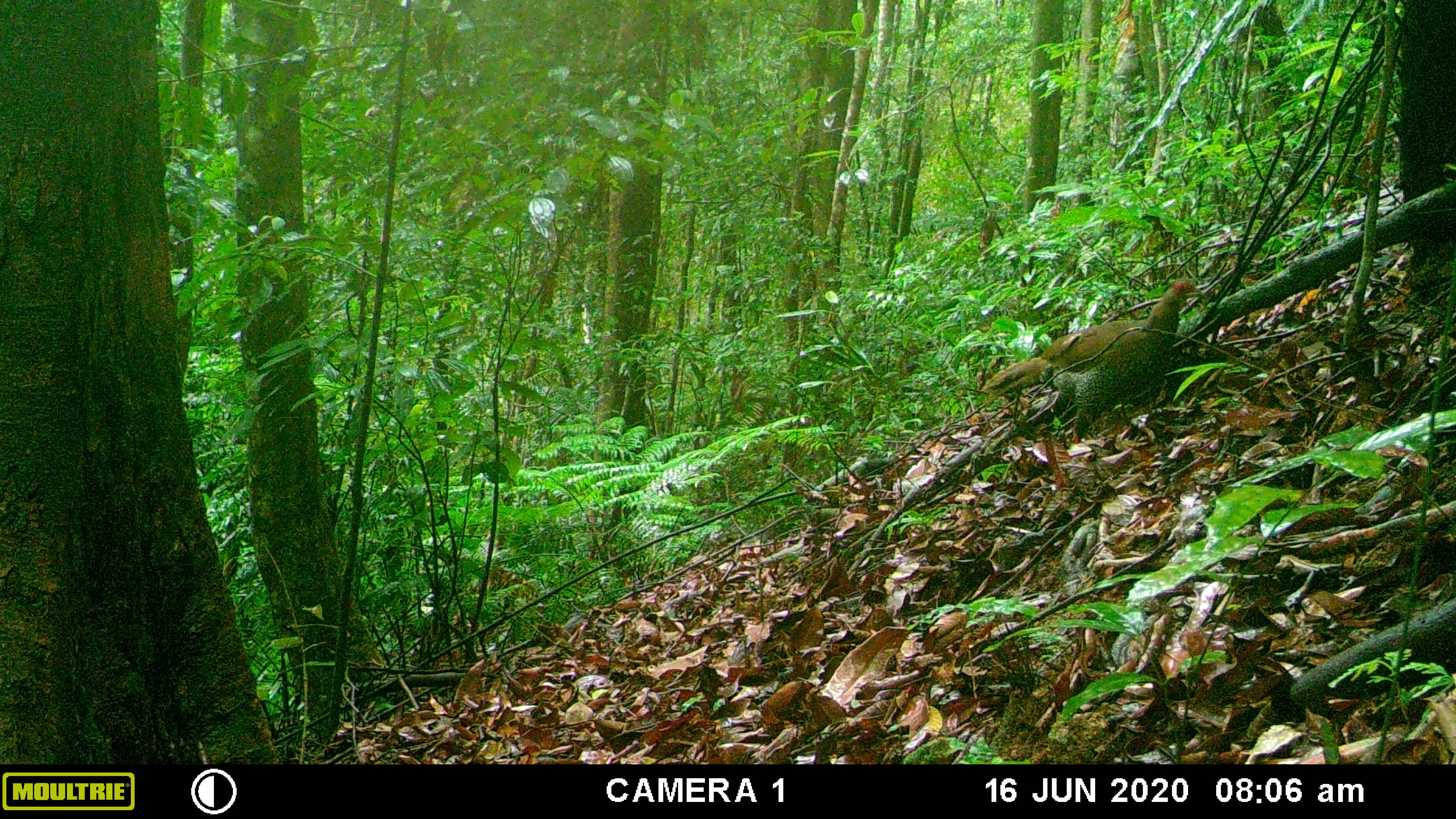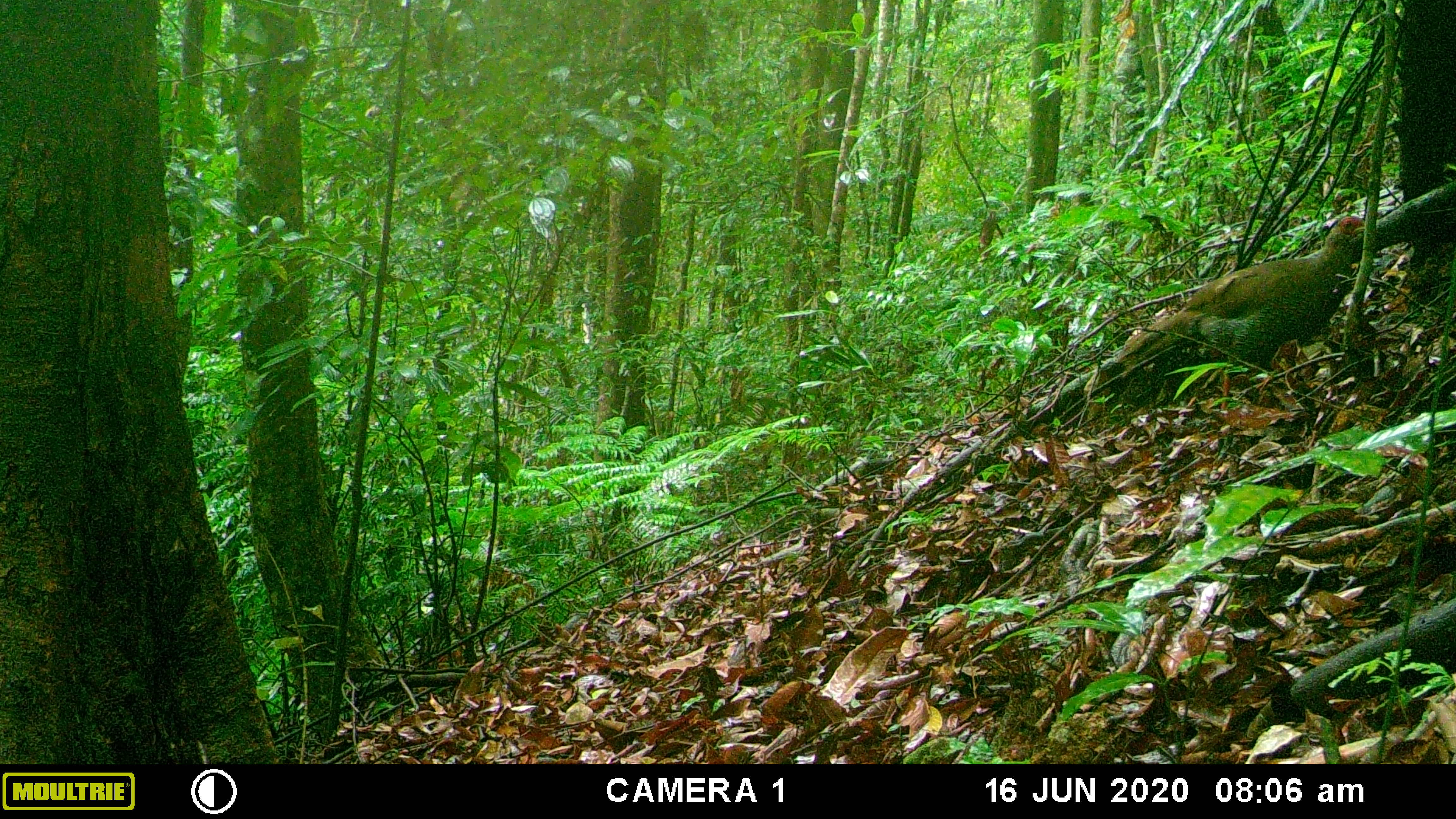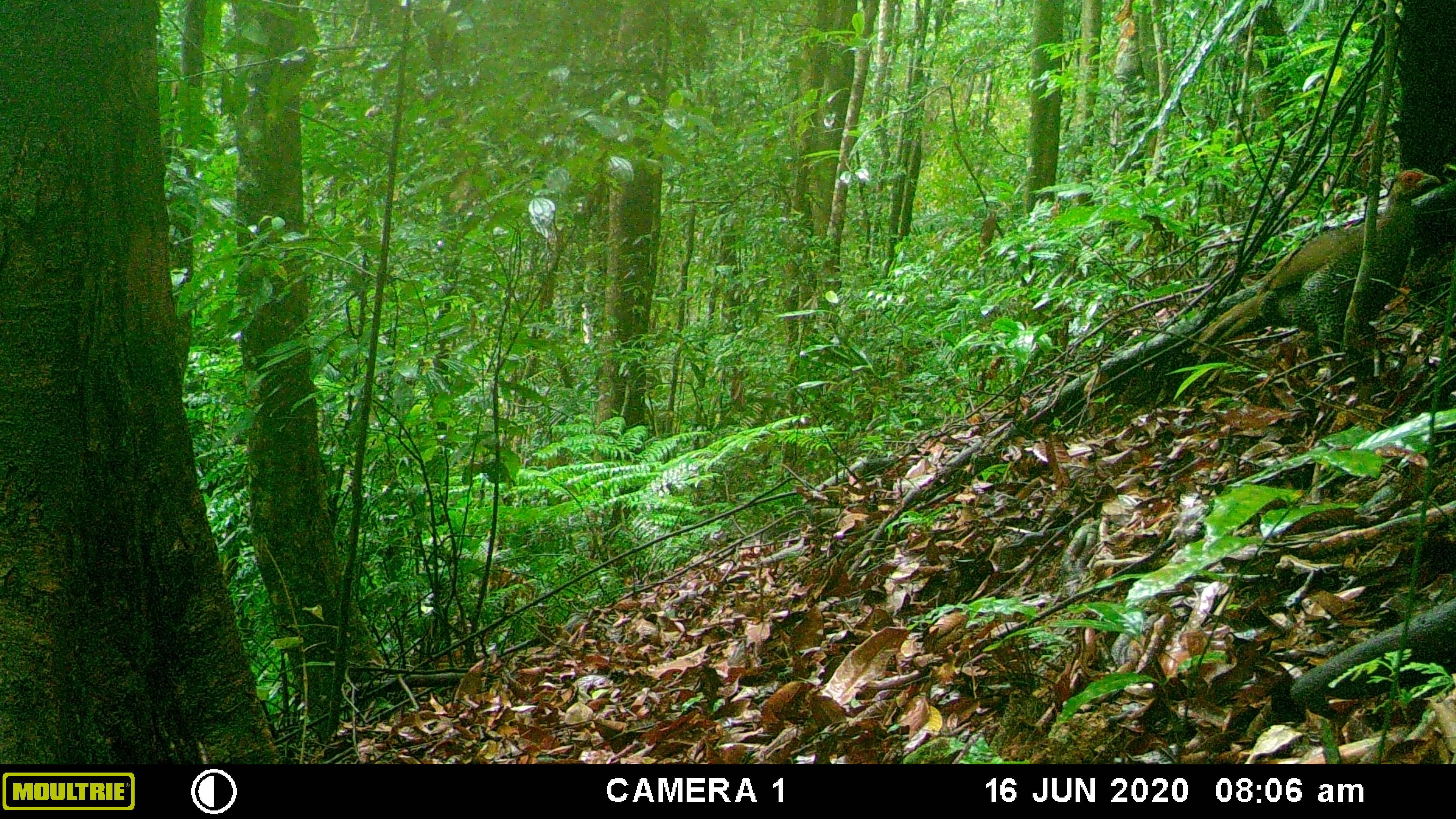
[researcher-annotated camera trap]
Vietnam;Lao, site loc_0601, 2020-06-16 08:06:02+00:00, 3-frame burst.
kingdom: Animalia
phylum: Chordata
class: Aves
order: Galliformes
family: Phasianidae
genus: Lophura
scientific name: Lophura nycthemera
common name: silver pheasant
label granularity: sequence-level